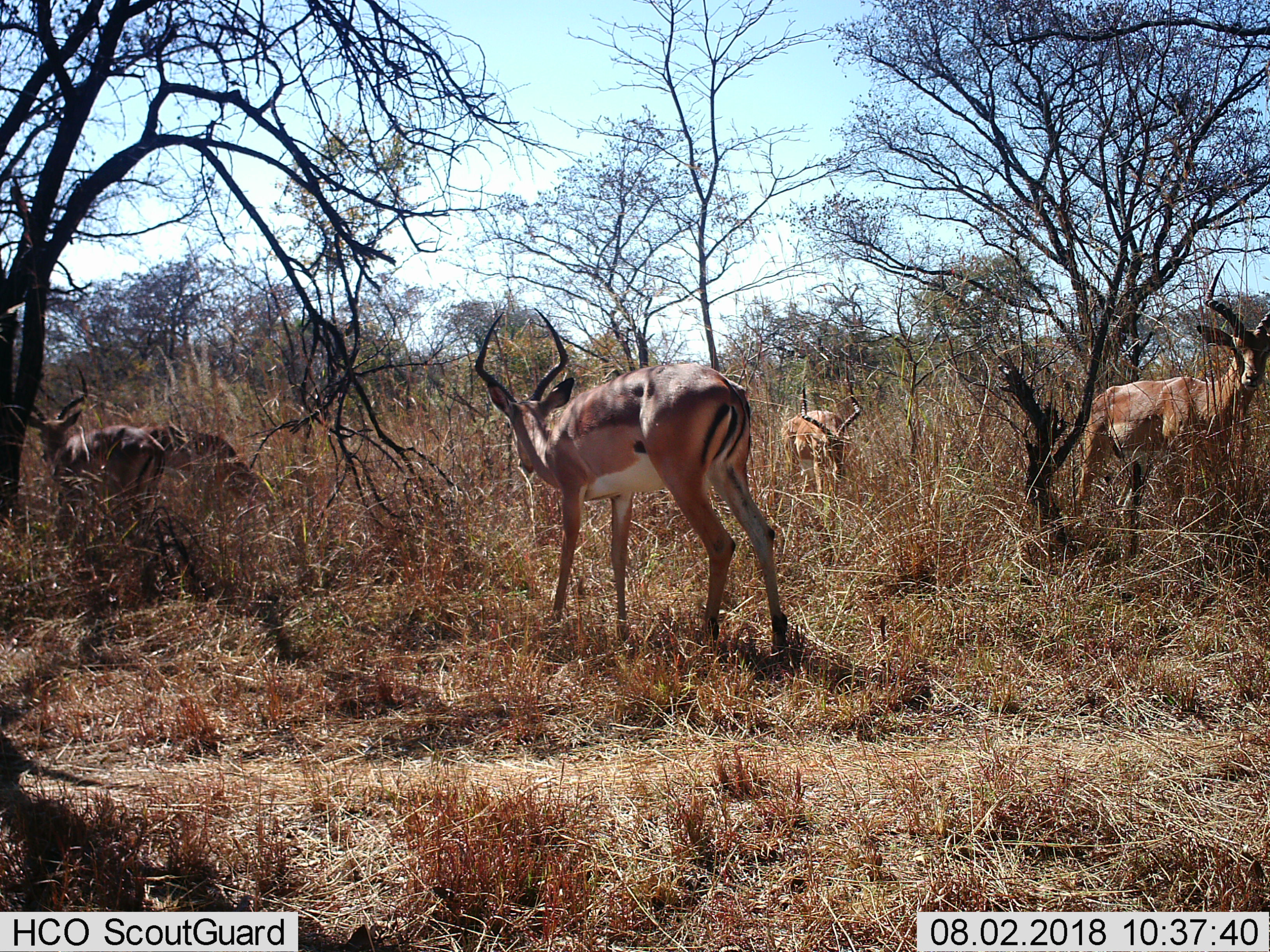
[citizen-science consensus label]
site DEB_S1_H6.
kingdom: Animalia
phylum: Chordata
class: Mammalia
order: Artiodactyla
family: Bovidae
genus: Aepyceros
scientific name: Aepyceros melampus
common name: impala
Impala (Aepyceros melampus), count 5. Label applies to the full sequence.